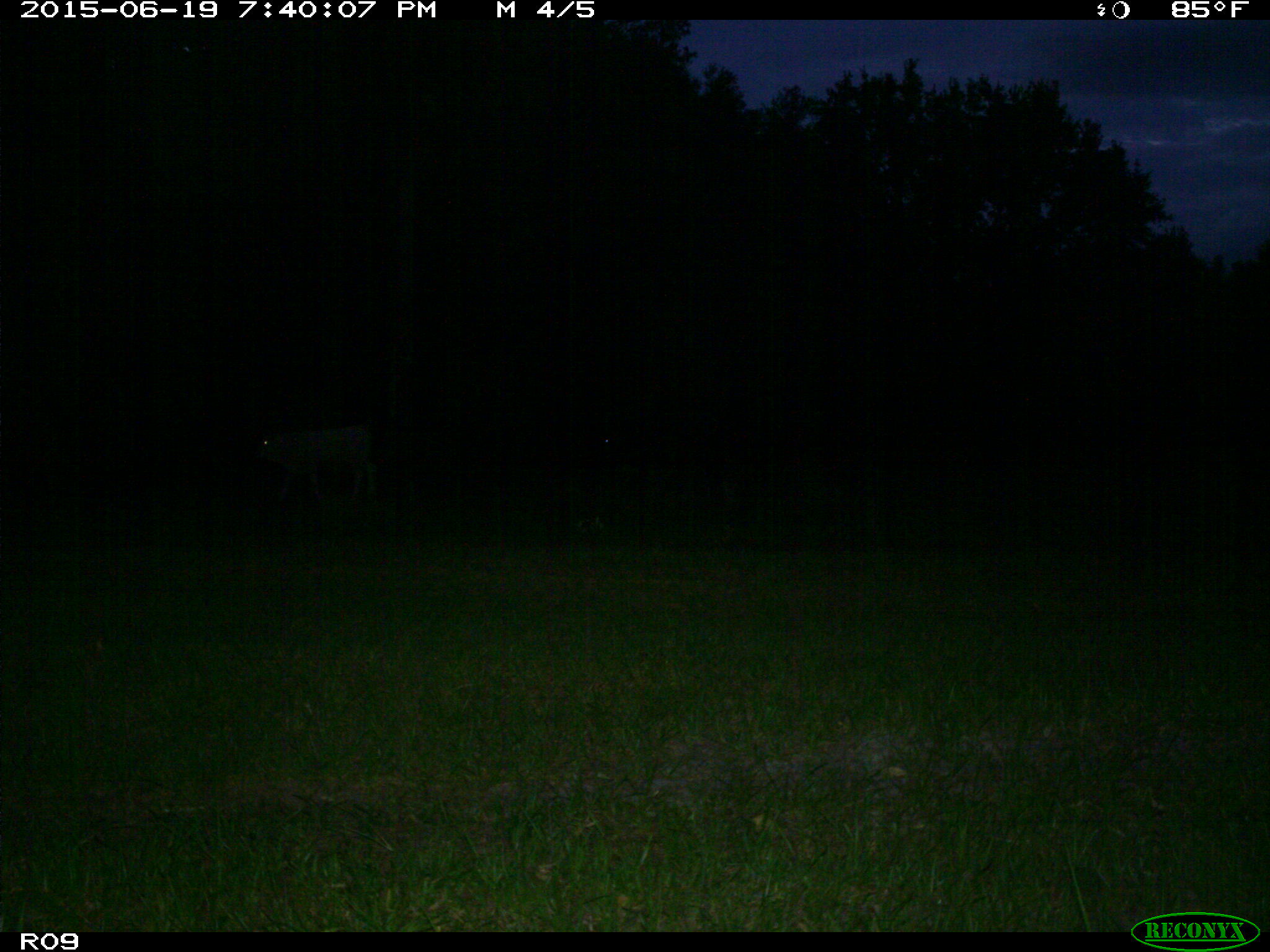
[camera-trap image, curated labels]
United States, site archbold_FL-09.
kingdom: Animalia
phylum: Chordata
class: Mammalia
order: Artiodactyla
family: Bovidae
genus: Bos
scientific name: Bos taurus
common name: domestic cow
Bos taurus (domestic cow).